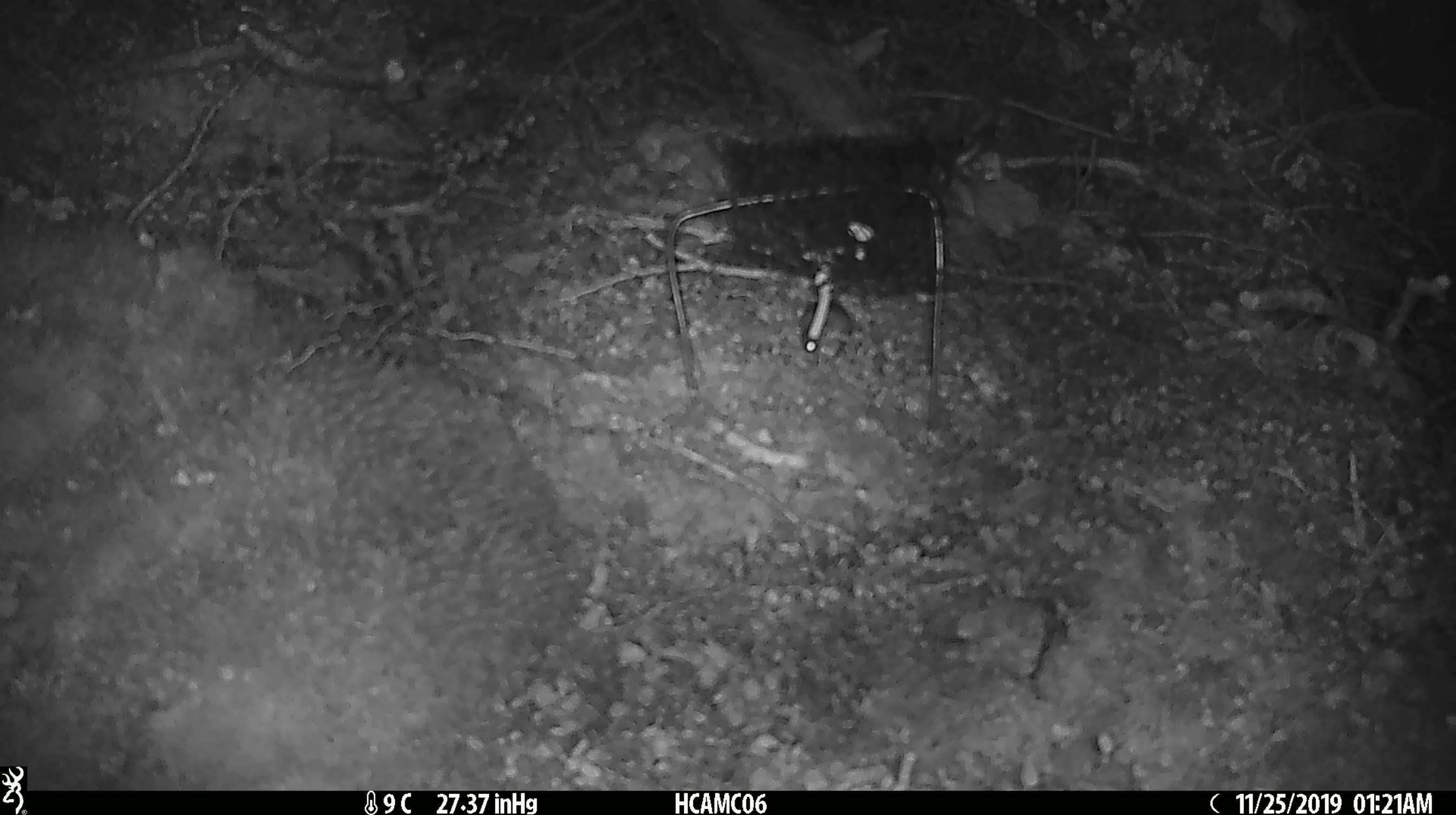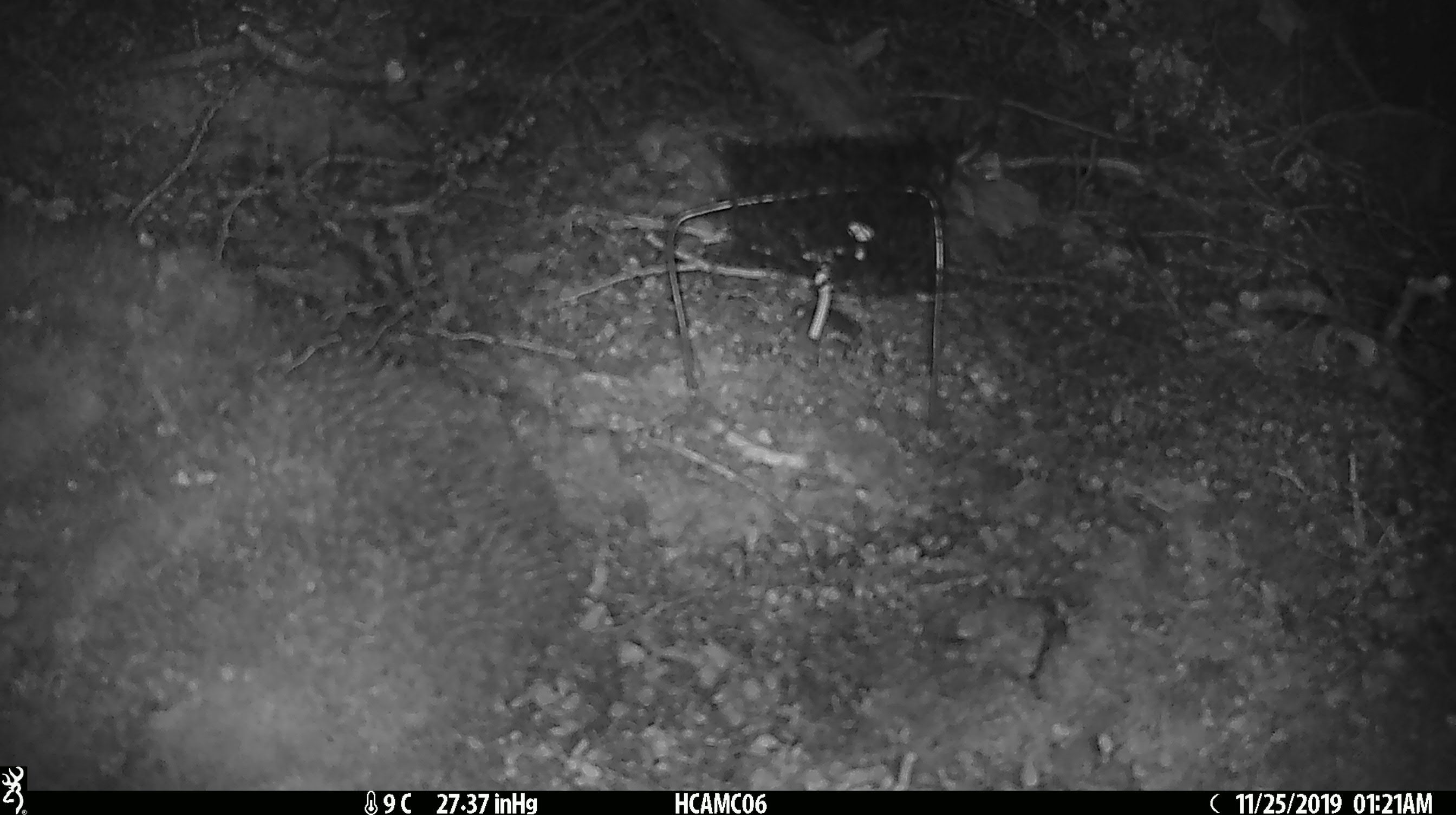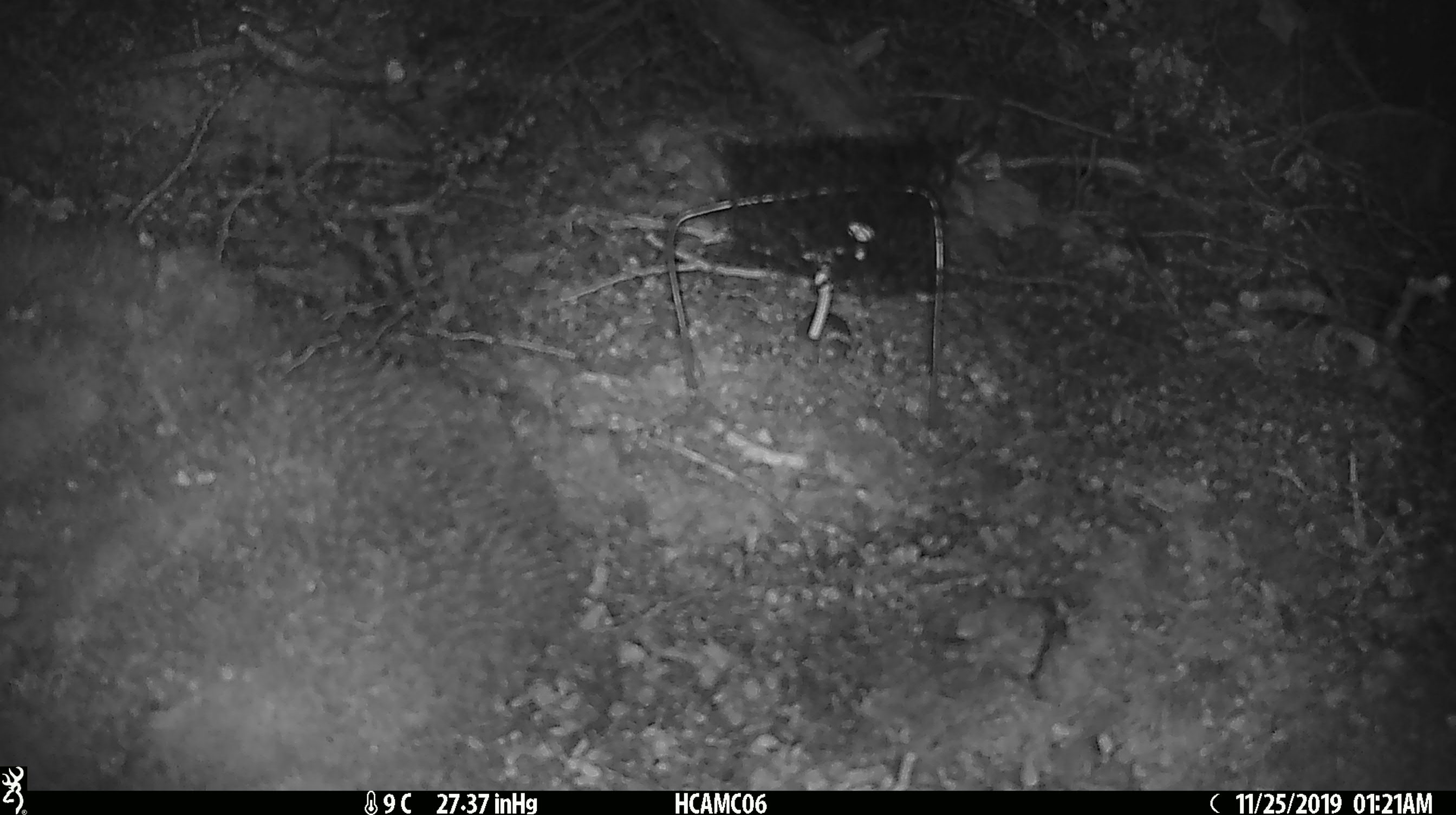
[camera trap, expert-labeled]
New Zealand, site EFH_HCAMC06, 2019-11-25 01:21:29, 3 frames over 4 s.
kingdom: Animalia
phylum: Chordata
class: Mammalia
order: Rodentia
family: Muridae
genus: Mus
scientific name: Mus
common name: mouse